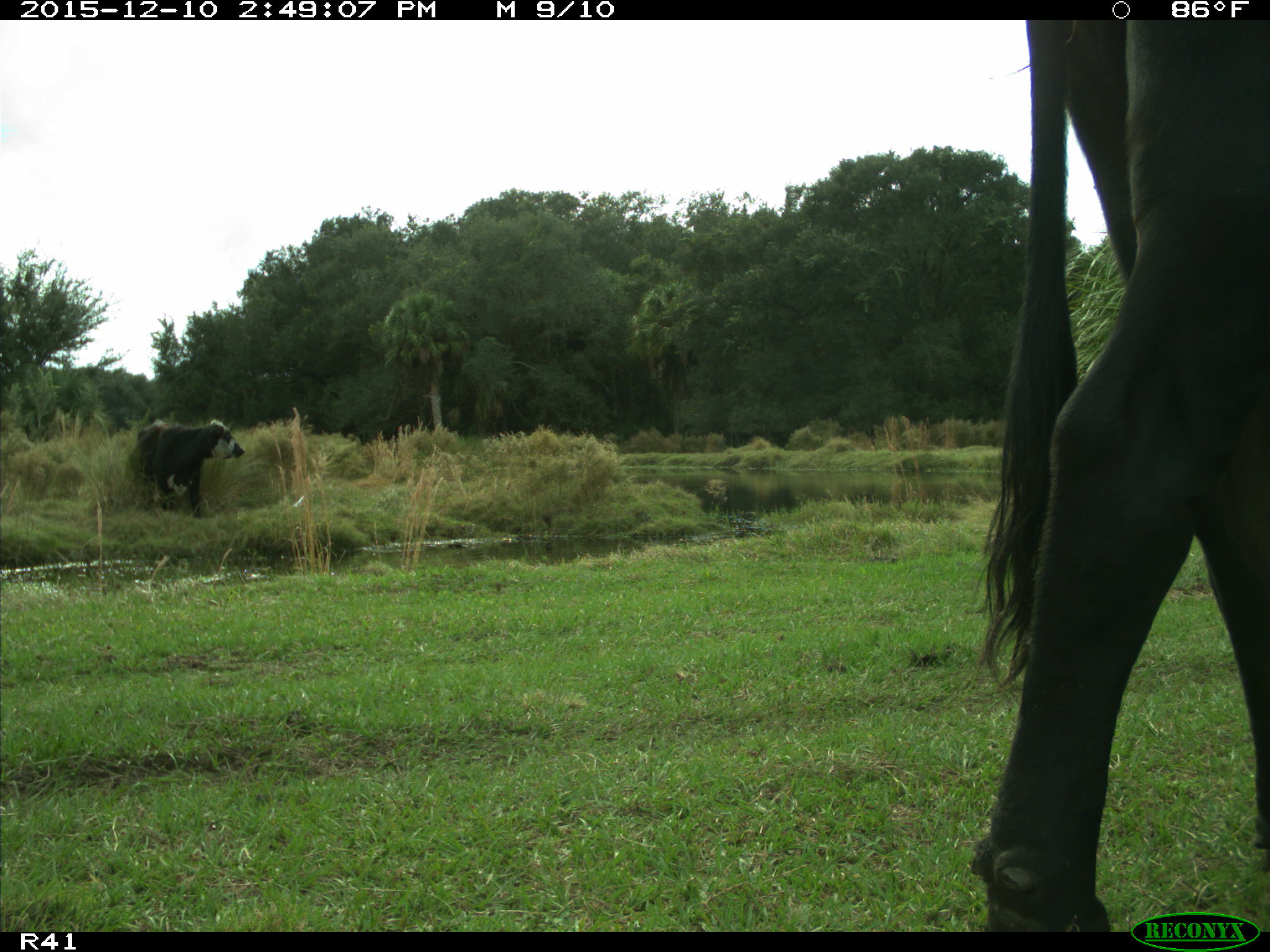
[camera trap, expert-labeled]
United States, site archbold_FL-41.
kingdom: Animalia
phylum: Chordata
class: Mammalia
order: Artiodactyla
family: Bovidae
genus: Bos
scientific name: Bos taurus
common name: domestic cow